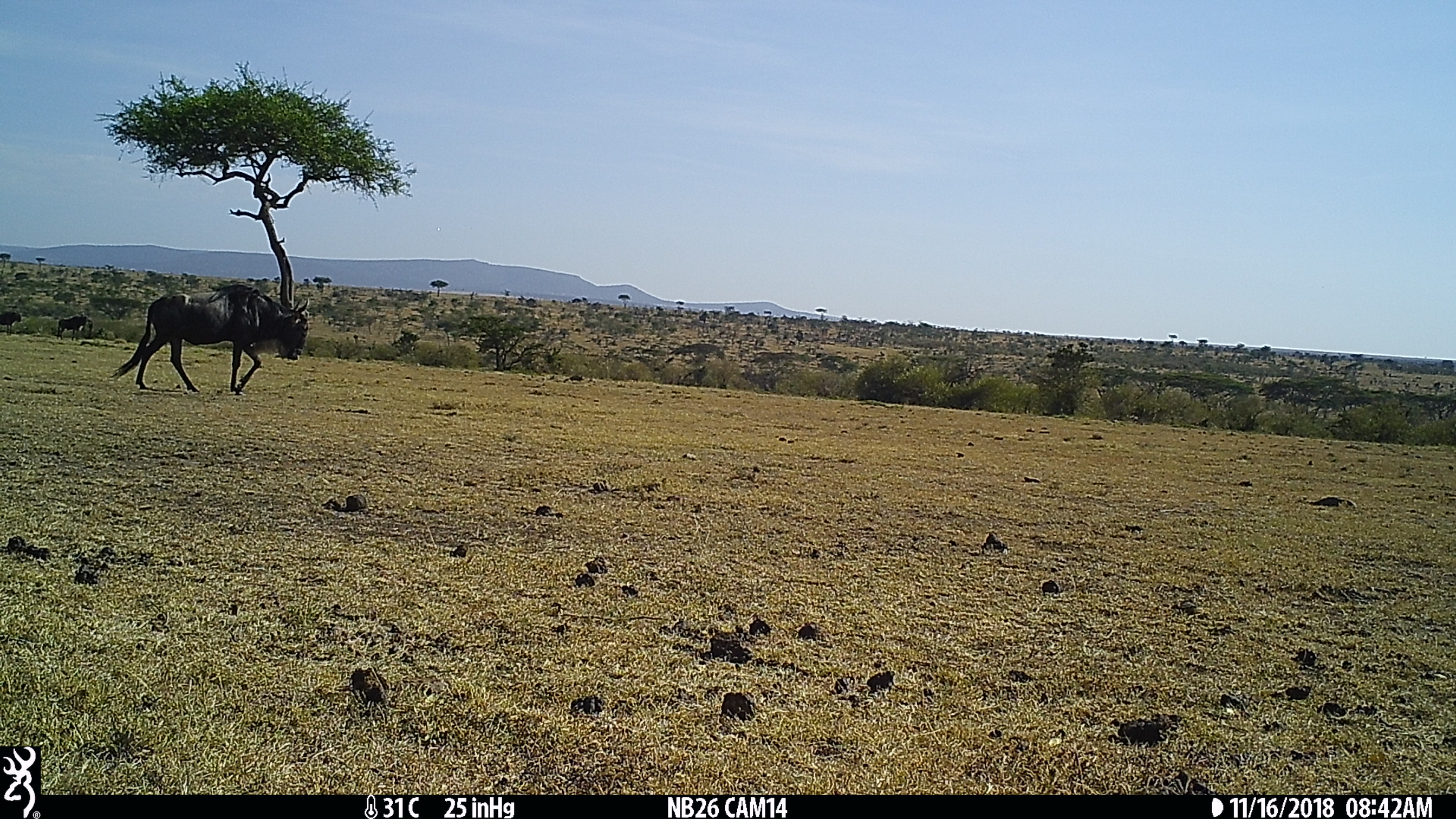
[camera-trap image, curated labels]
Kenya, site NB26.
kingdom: Animalia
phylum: Chordata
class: Mammalia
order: Artiodactyla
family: Bovidae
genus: Connochaetes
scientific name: Connochaetes taurinus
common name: blue wildebeest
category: wildebeest